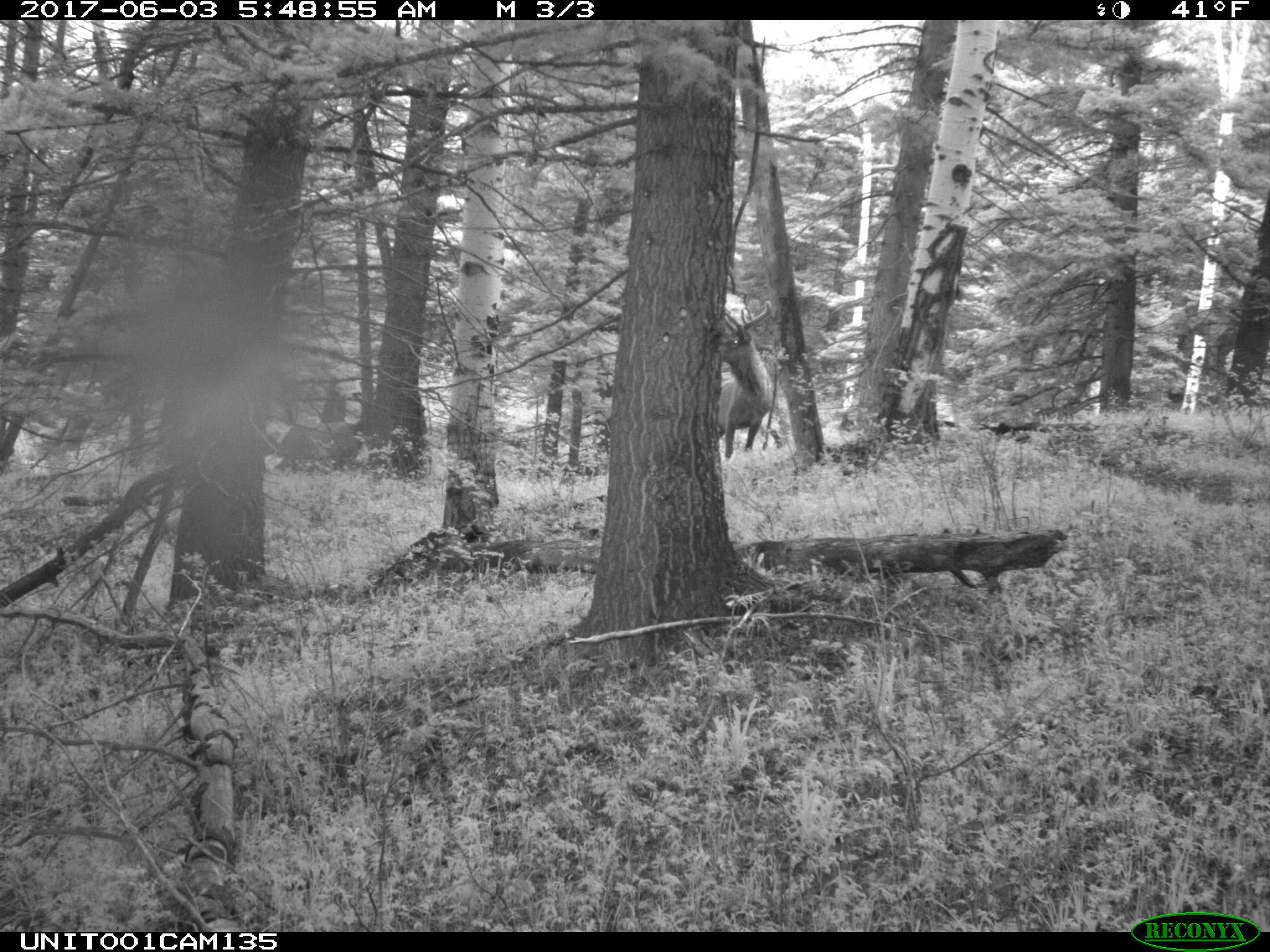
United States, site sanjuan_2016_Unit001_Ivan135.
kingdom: Animalia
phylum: Chordata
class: Mammalia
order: Artiodactyla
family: Cervidae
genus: Cervus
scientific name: Cervus elaphus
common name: red deer